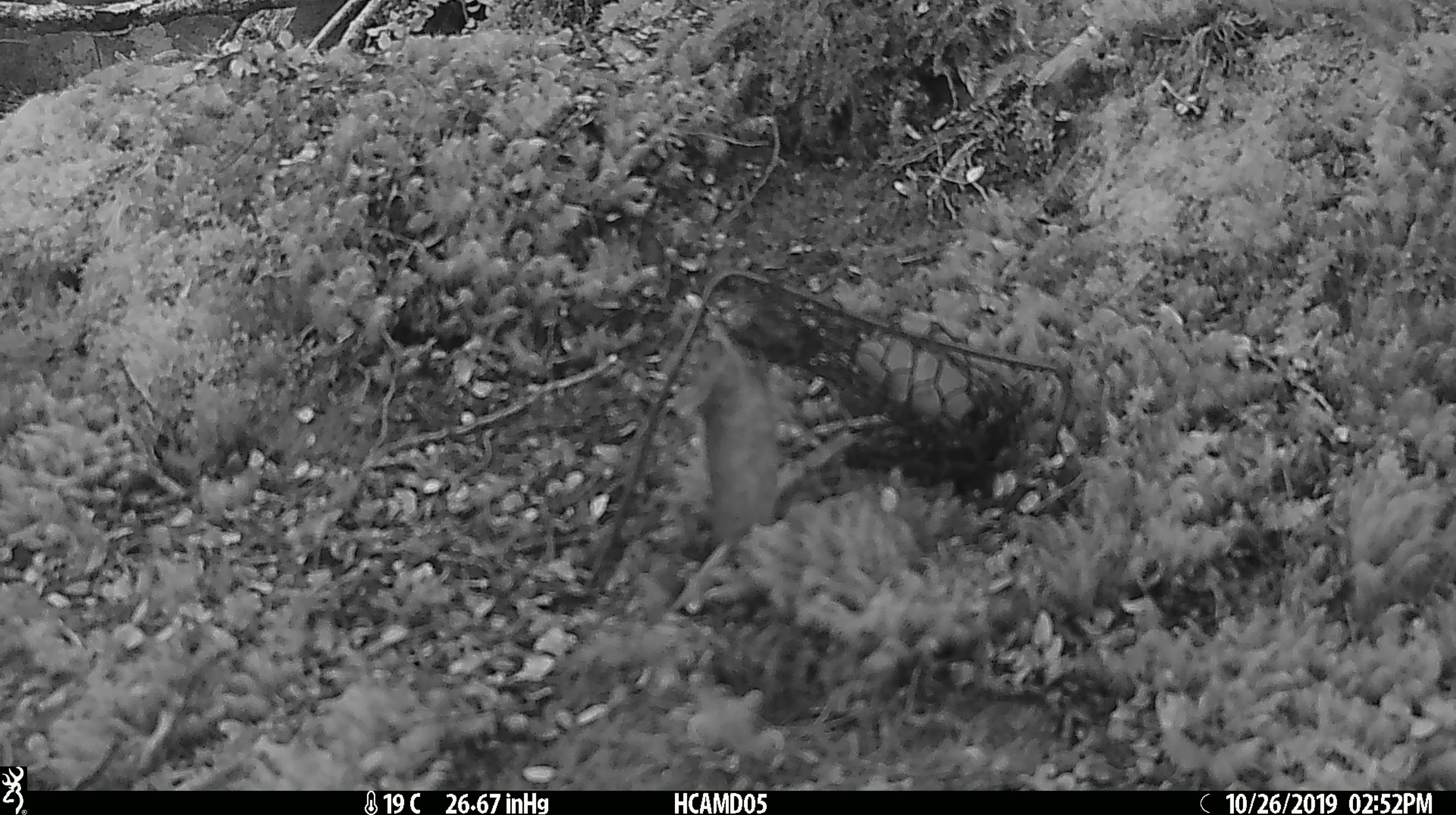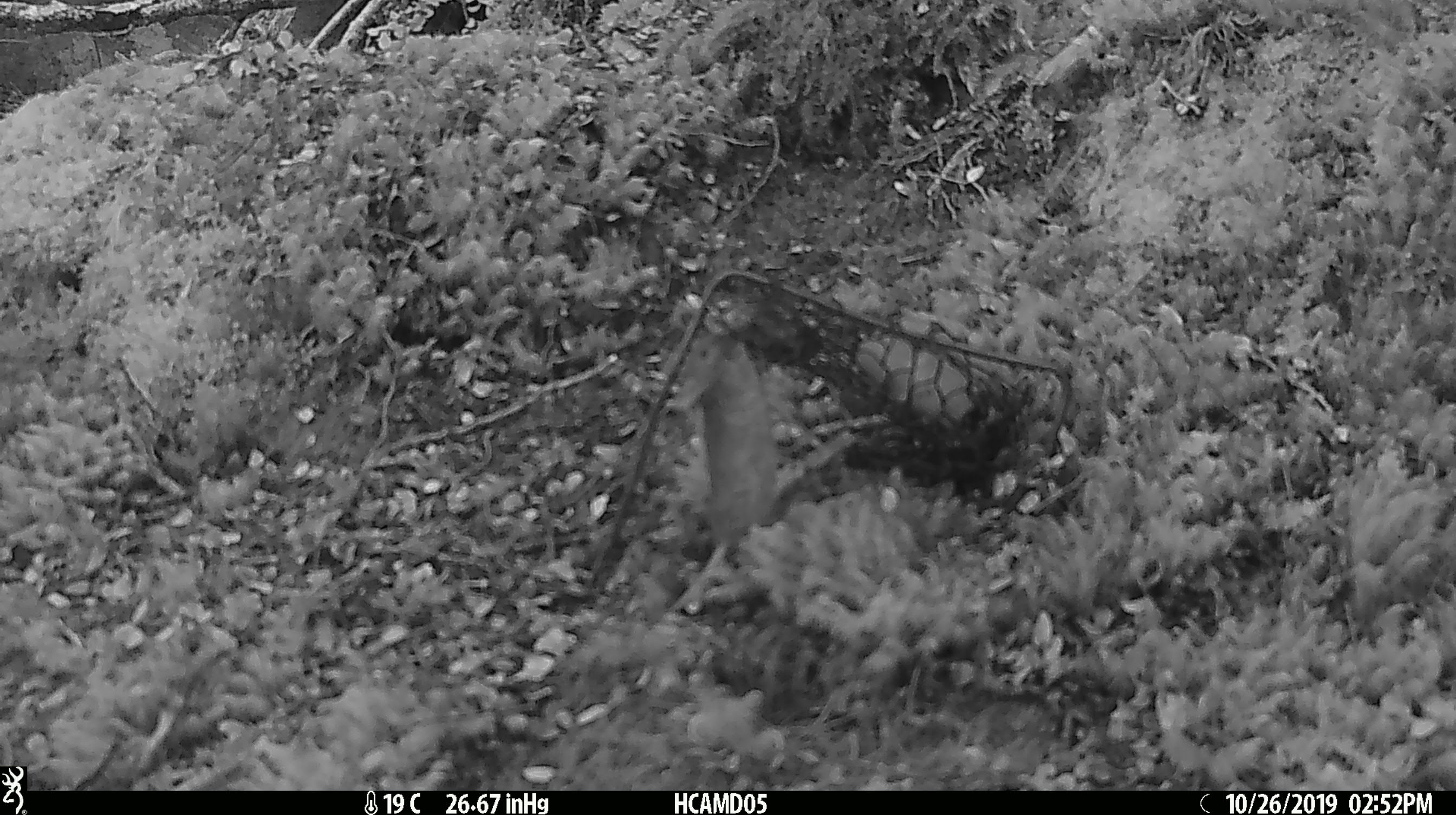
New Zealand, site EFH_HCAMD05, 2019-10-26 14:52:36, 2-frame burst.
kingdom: Animalia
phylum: Chordata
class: Mammalia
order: Rodentia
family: Muridae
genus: Mus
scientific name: Mus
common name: mouse